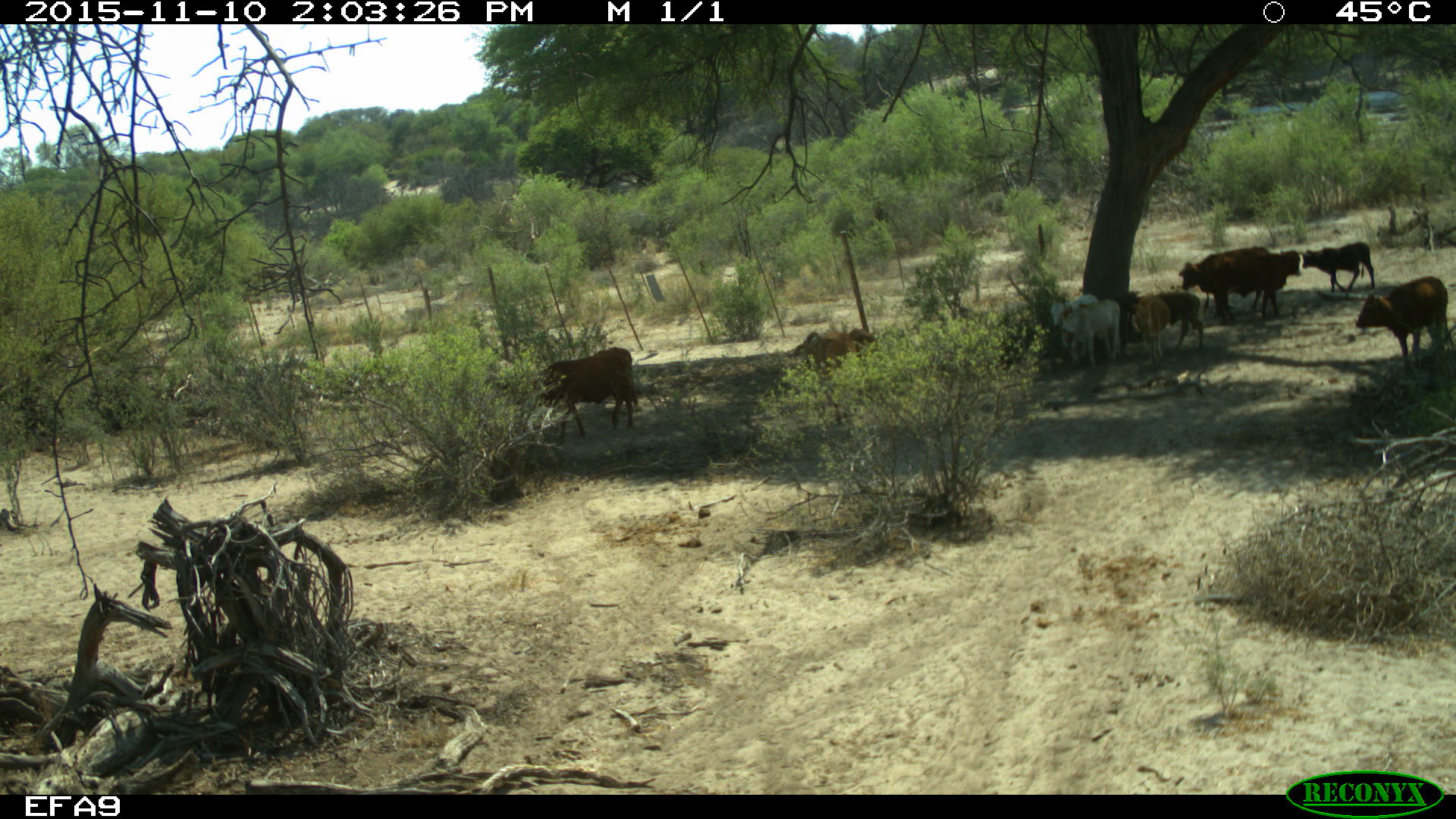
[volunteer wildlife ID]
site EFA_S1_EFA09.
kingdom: Animalia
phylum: Chordata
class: Mammalia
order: Artiodactyla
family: Bovidae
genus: Bos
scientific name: Bos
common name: cattle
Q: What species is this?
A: Cattle (Bos).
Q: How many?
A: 9.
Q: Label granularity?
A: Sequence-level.